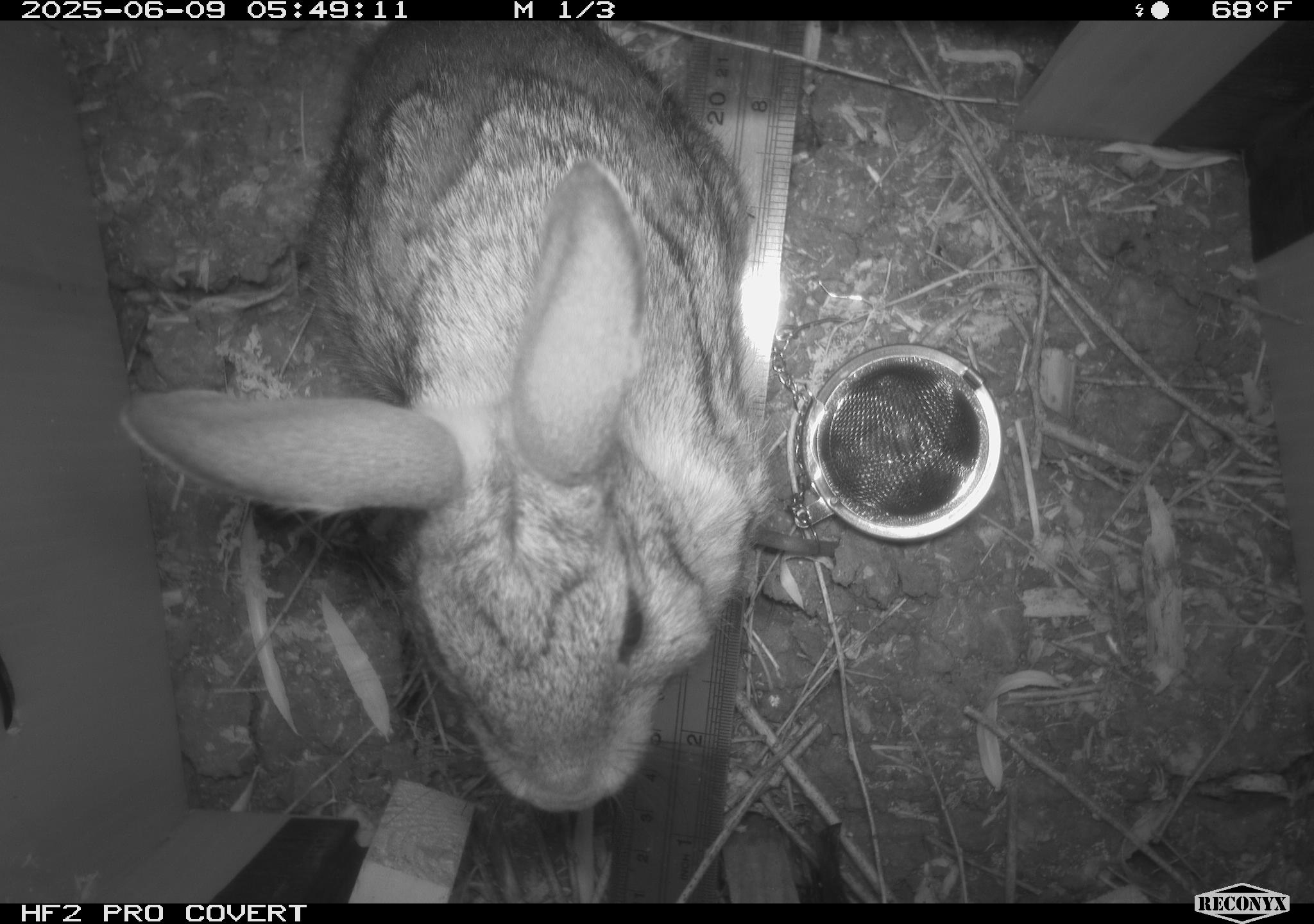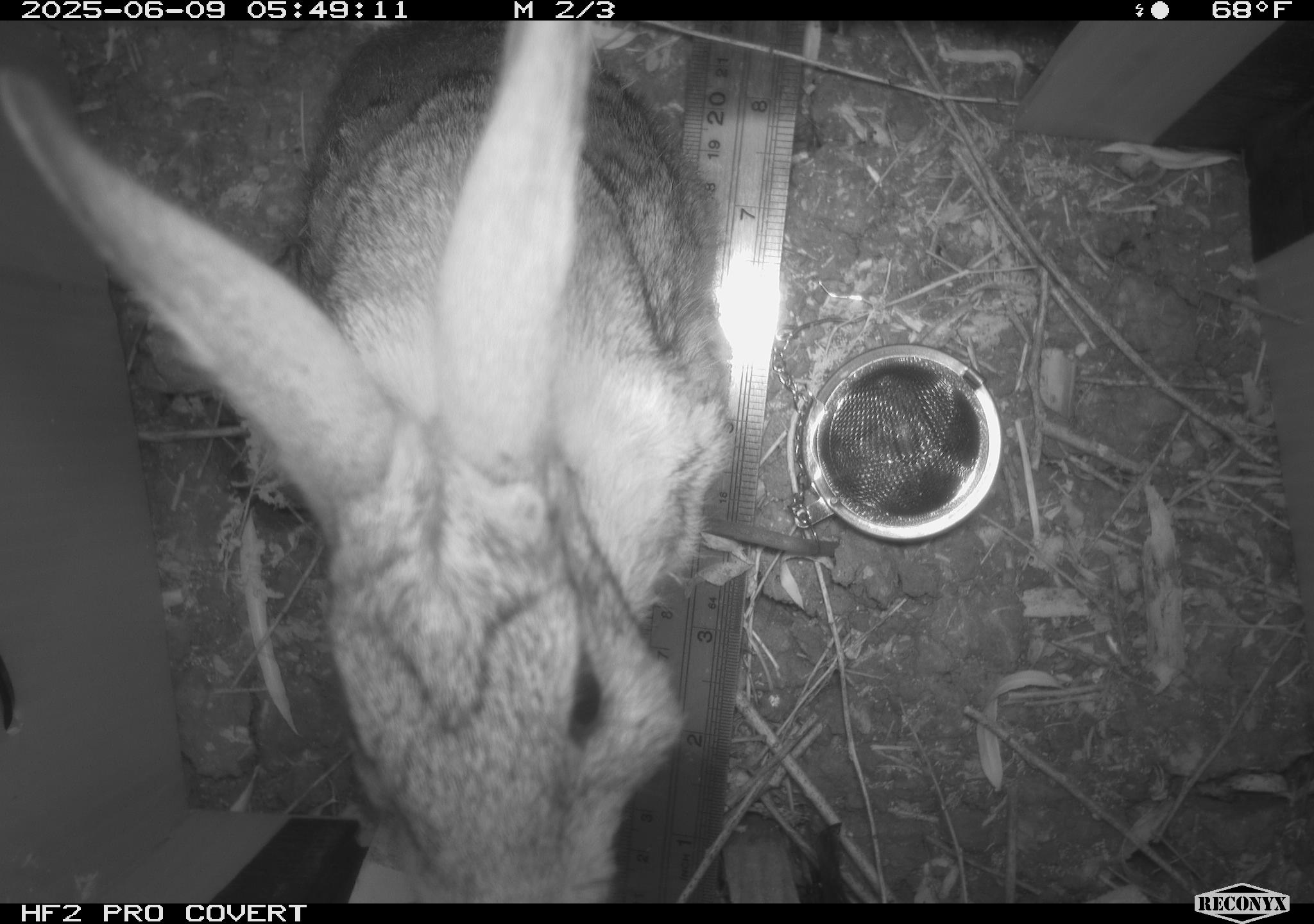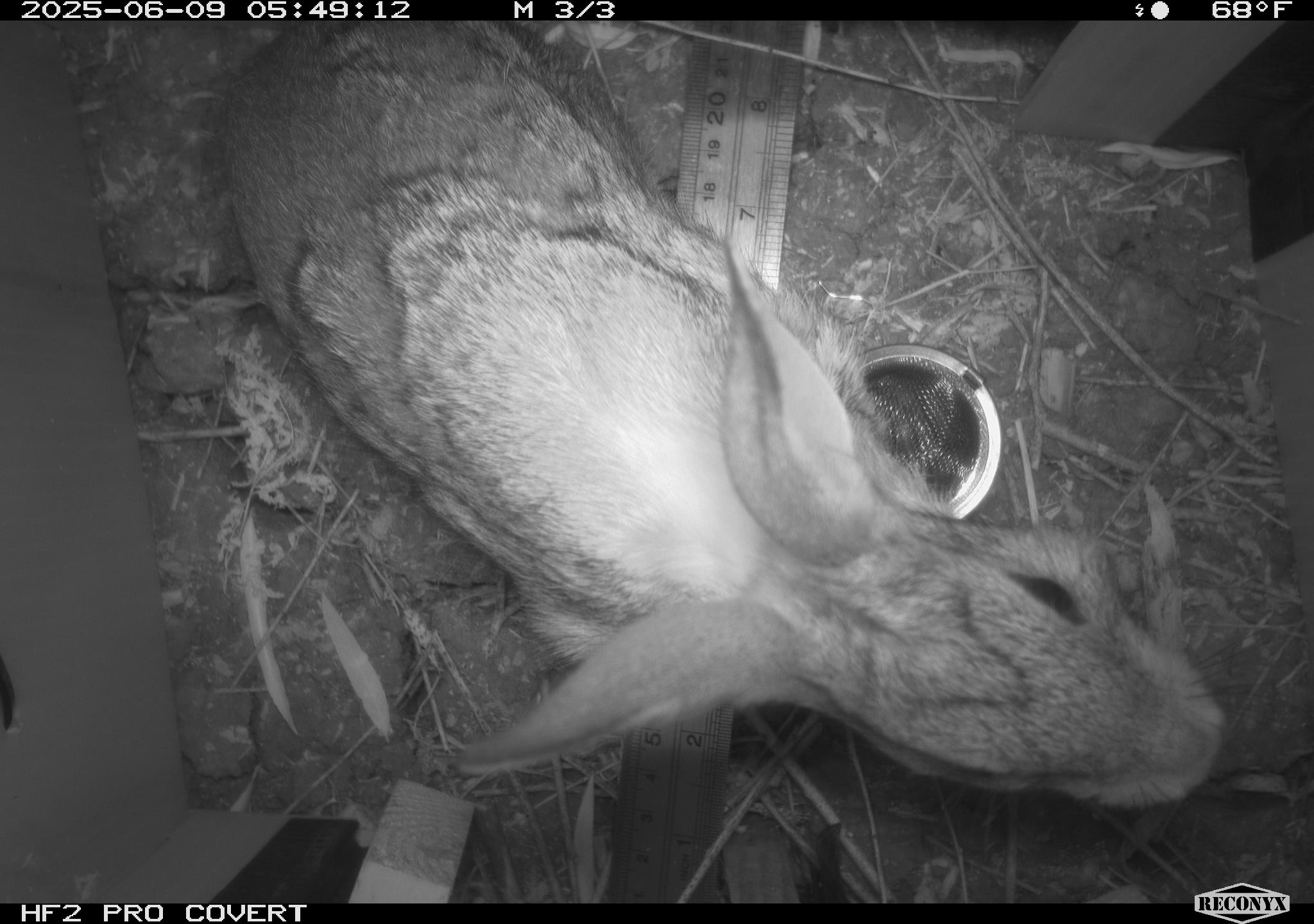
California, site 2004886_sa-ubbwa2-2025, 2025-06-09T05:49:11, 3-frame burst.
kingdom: Animalia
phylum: Chordata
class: Mammalia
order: Lagomorpha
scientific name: Lagomorpha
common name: hares, rabbits, and pikas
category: lagomorpha order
Lagomorpha order (hares, rabbits, and pikas) (Lagomorpha).